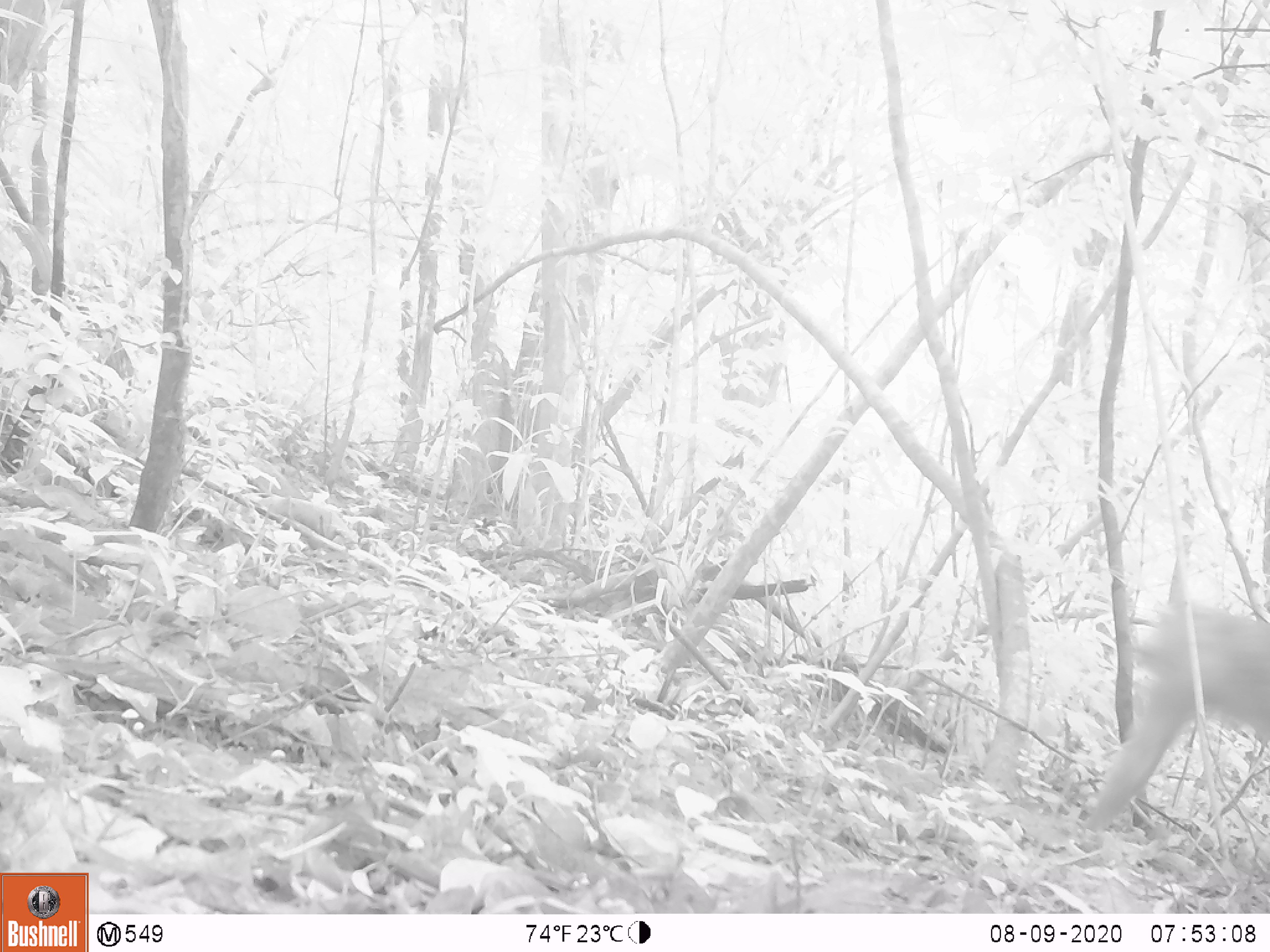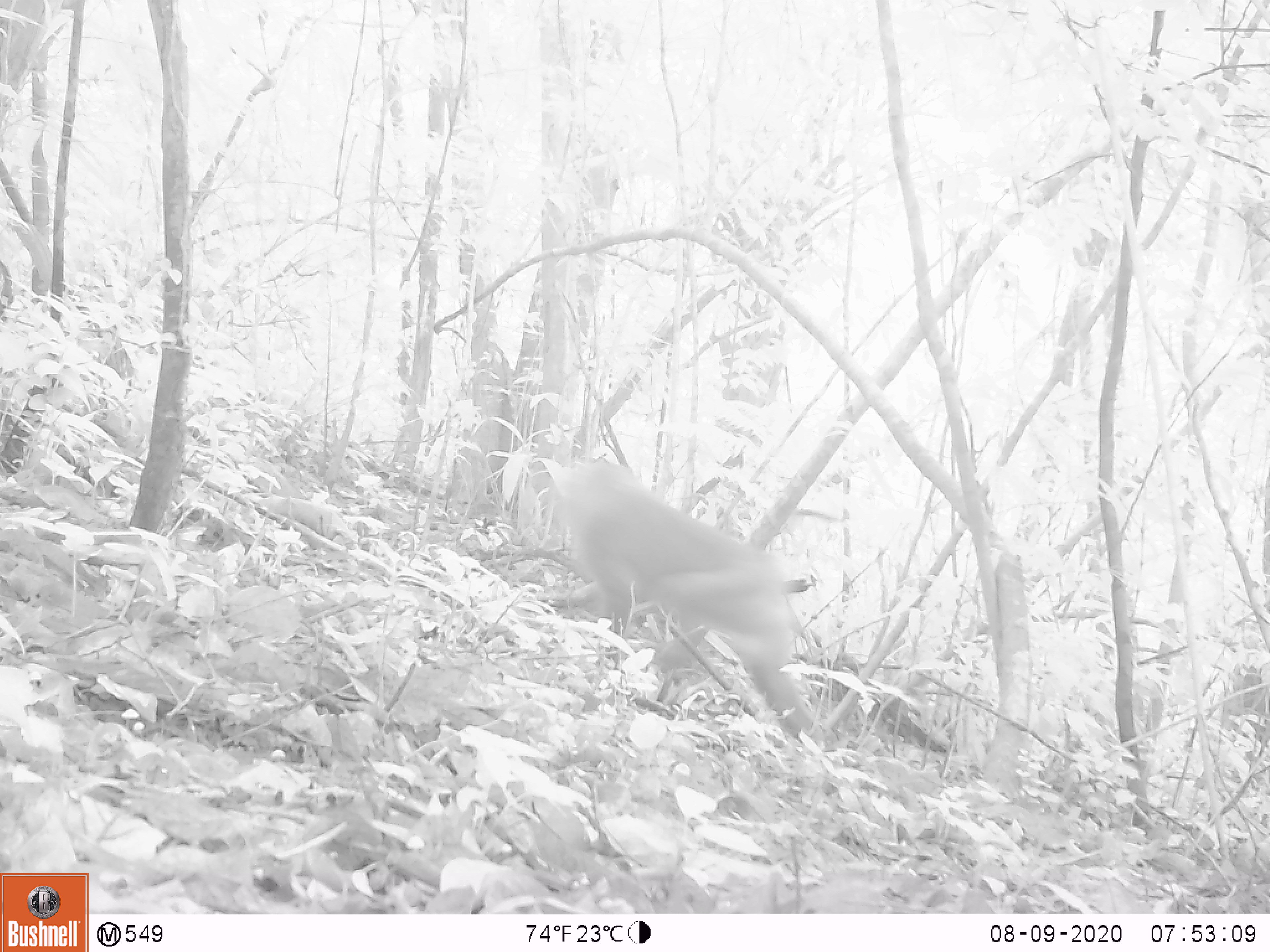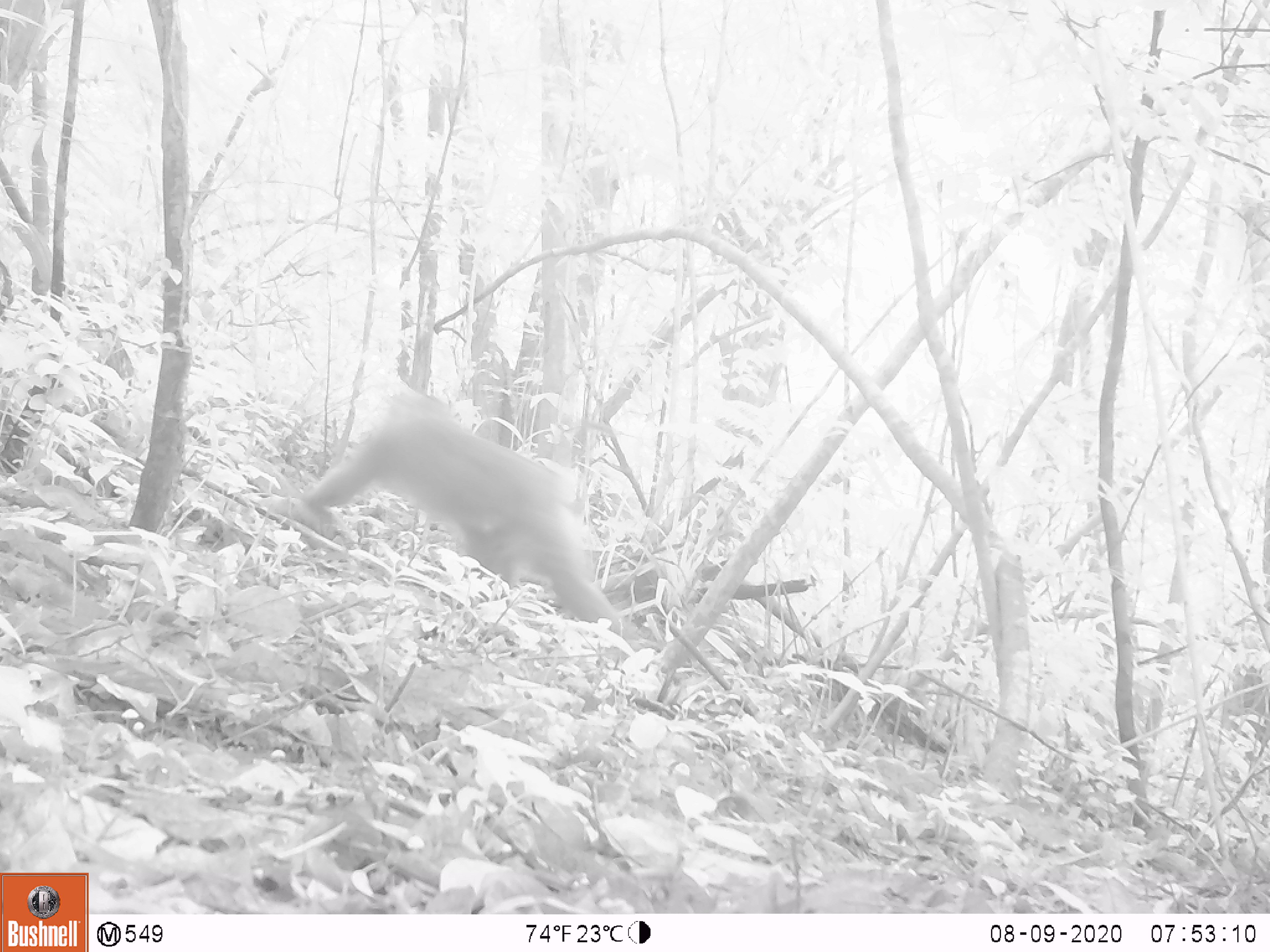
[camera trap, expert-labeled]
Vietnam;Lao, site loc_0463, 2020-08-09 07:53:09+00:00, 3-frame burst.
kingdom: Animalia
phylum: Chordata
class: Mammalia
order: Primates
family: Cercopithecidae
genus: Macaca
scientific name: Macaca nemestrina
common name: pig-tailed macaque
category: pig tailed macaque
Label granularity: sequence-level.